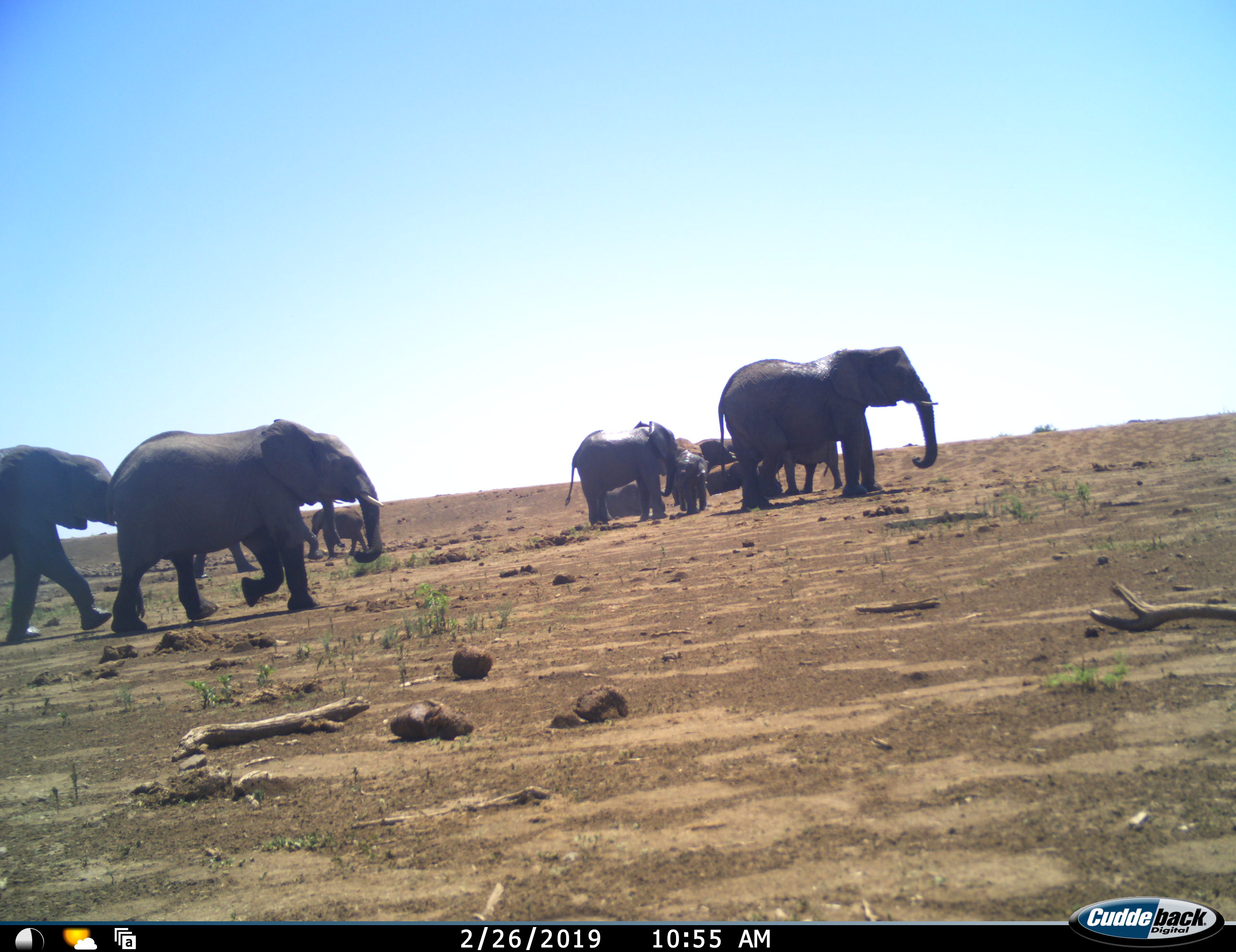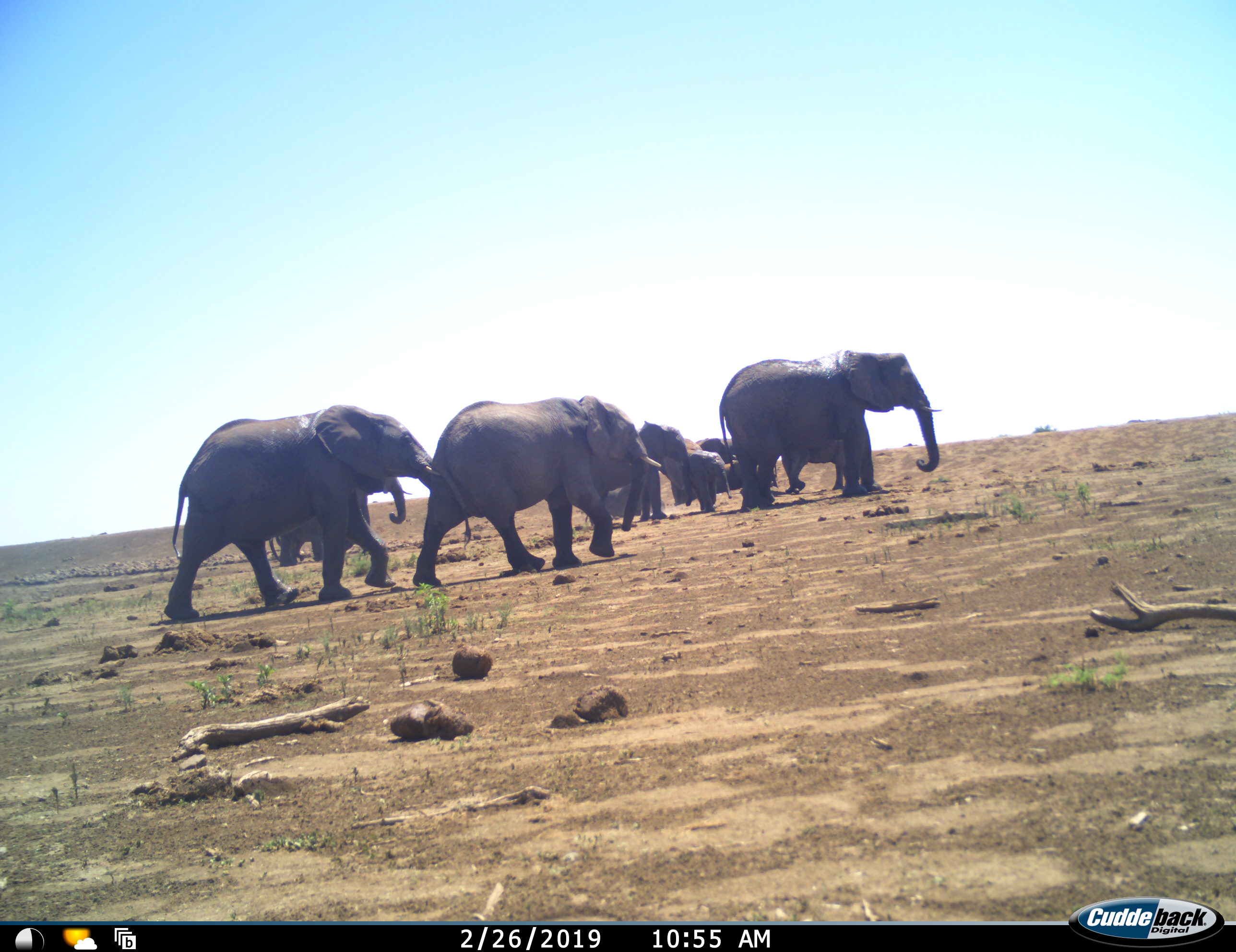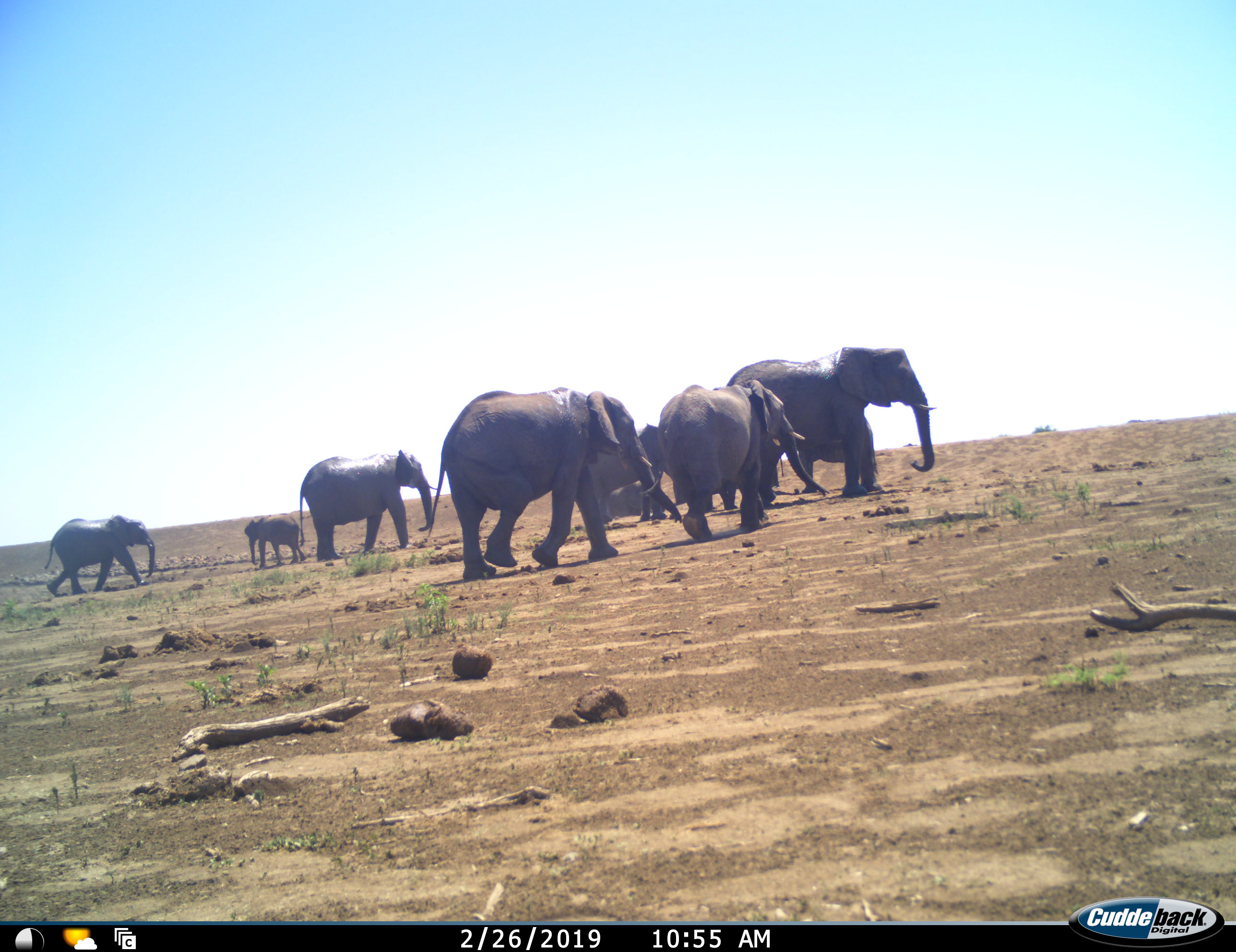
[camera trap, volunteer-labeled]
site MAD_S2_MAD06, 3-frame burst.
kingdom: Animalia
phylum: Chordata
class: Mammalia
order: Proboscidea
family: Elephantidae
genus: Loxodonta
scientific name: Loxodonta africana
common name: african bush elephant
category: elephant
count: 11-50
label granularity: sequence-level